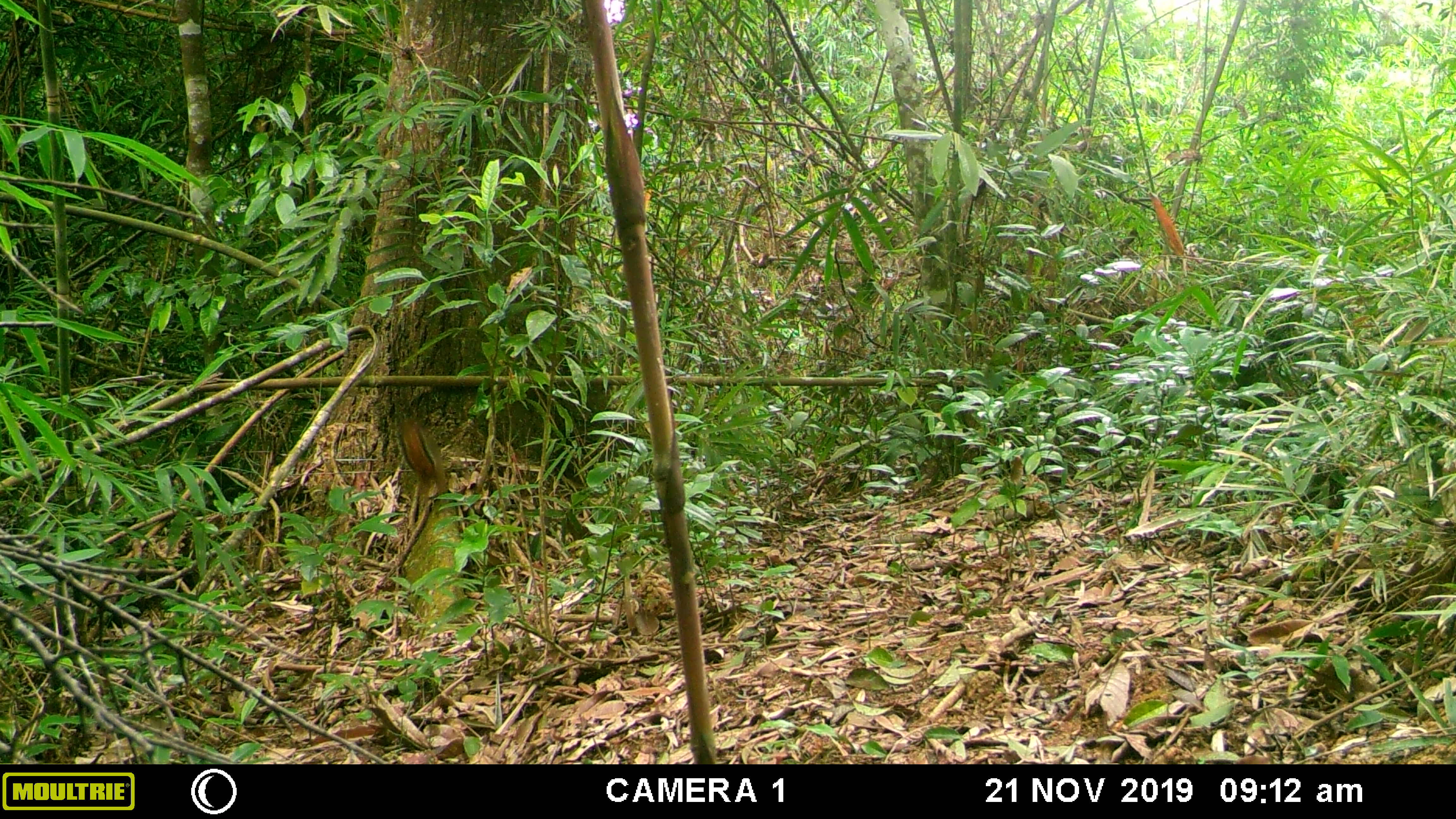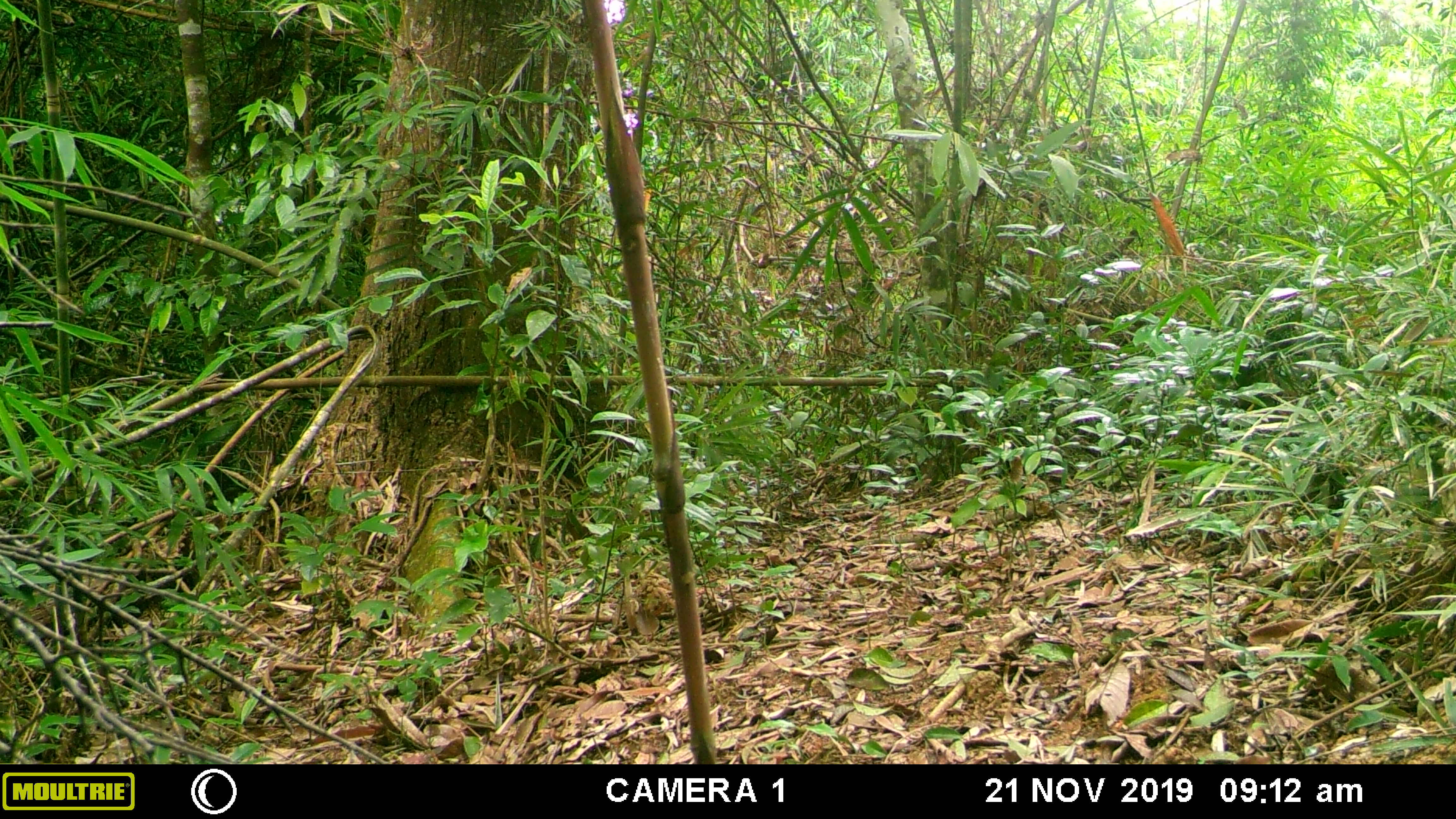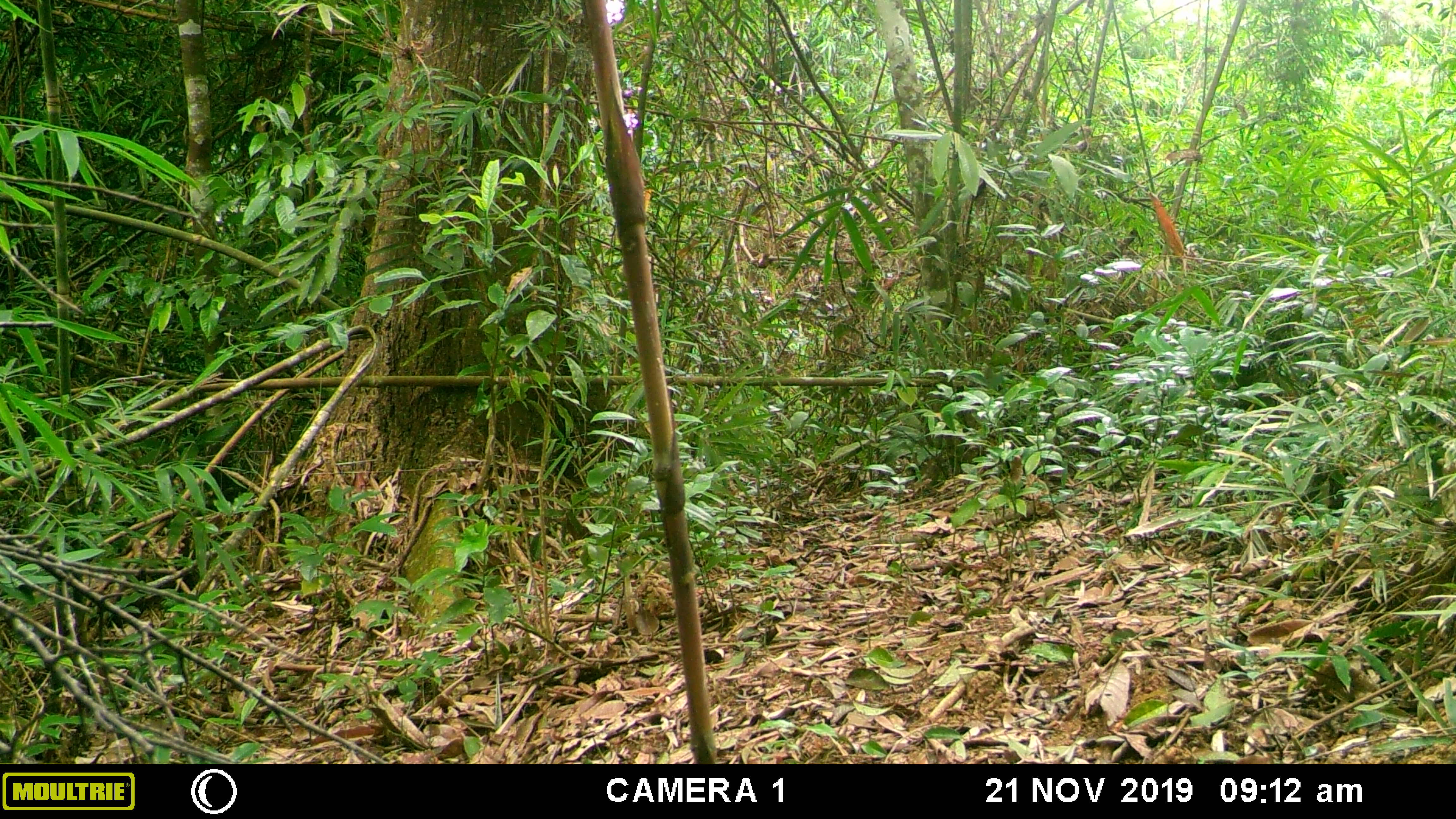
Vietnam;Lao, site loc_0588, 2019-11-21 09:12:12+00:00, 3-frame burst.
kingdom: Animalia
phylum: Chordata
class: Mammalia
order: Rodentia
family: Sciuridae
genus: Dremomys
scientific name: Dremomys rufigenis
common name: red-cheeked squirrel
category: red cheeked squirrel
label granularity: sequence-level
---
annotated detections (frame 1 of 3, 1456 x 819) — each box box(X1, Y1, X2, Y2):
red cheeked squirrel: box(397, 419, 447, 505)